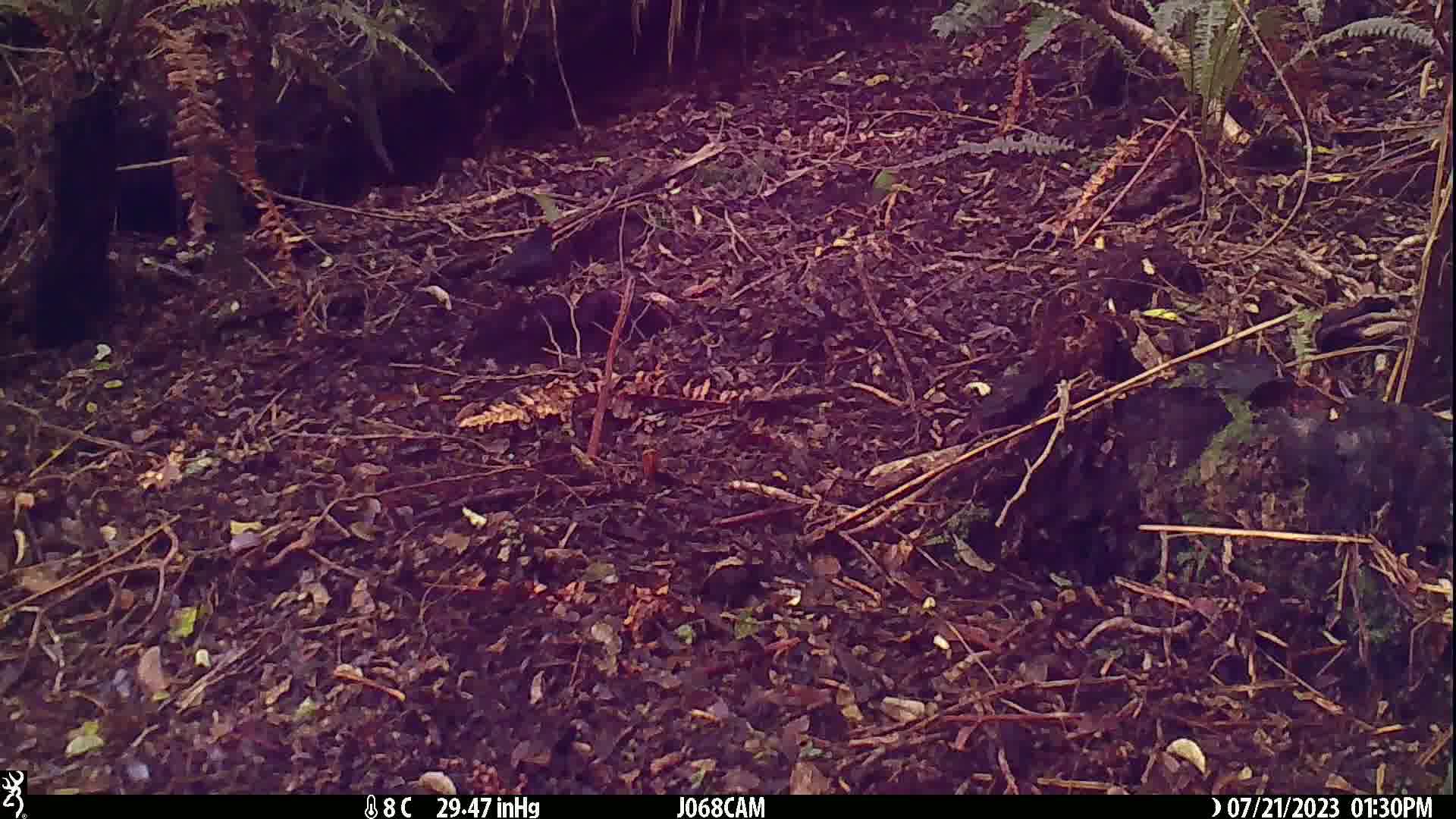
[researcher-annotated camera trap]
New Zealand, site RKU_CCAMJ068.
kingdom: Animalia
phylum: Chordata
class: Aves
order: Passeriformes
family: Turdidae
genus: Turdus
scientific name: Turdus merula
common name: eurasian blackbird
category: blackbird